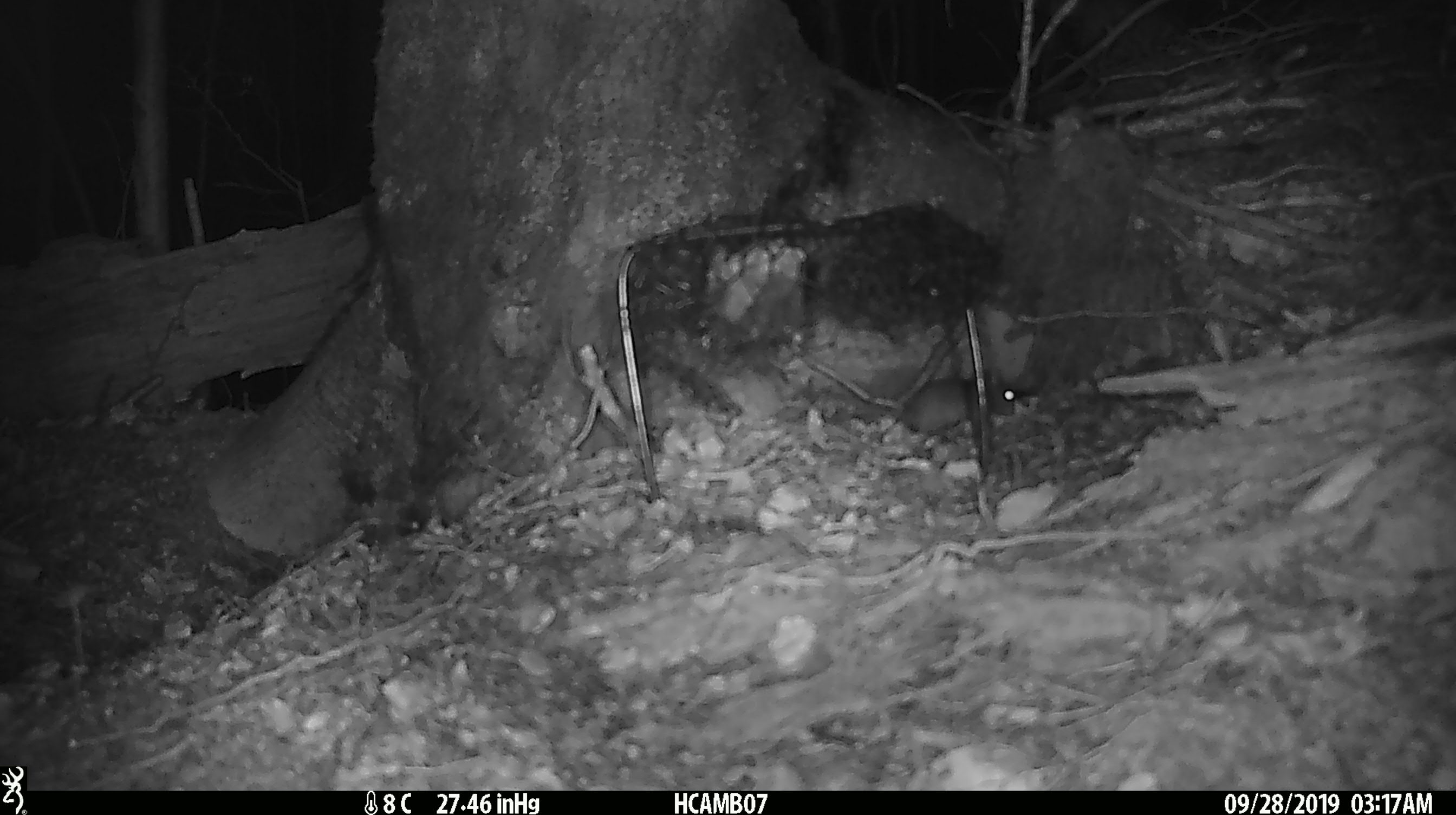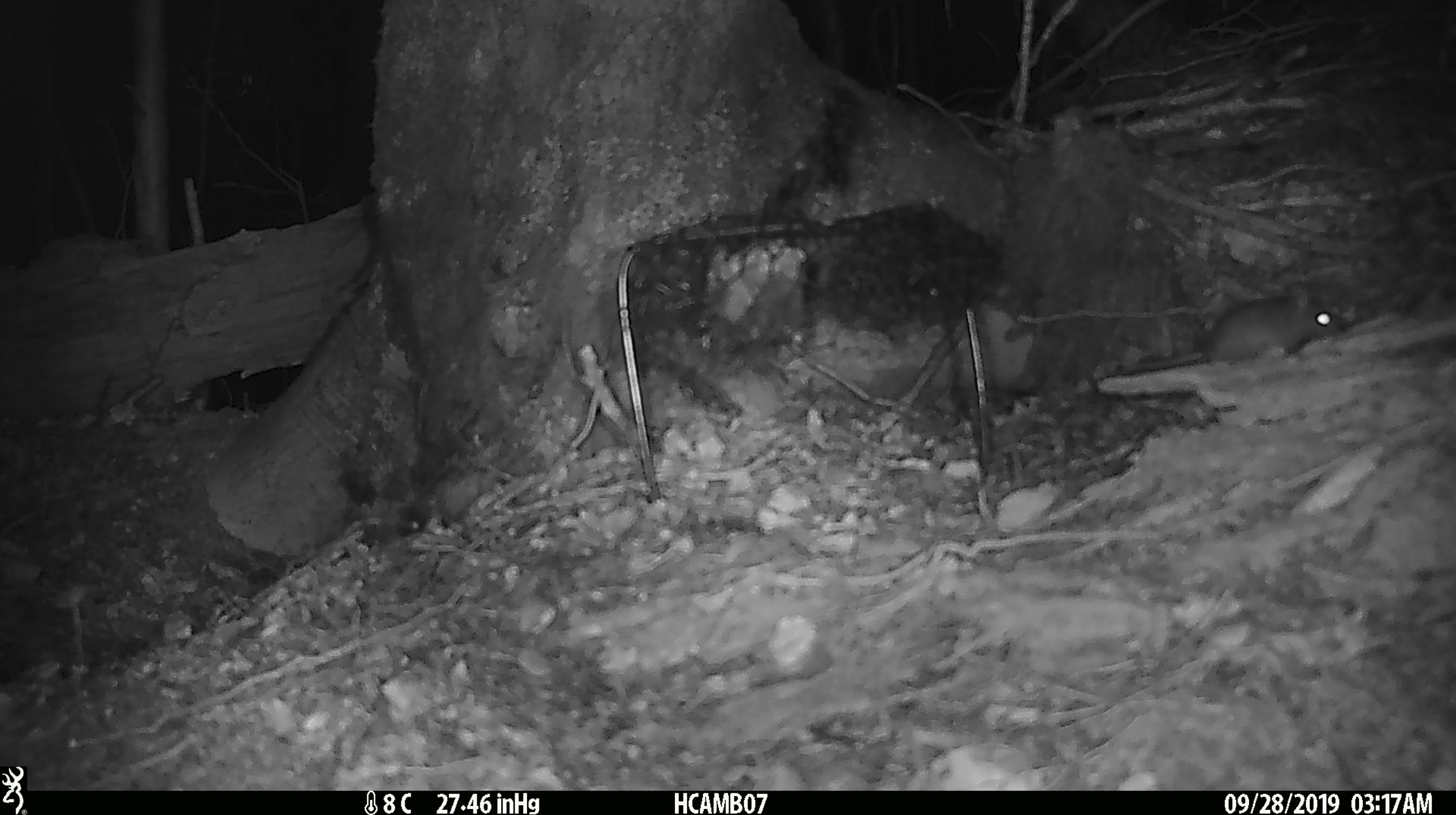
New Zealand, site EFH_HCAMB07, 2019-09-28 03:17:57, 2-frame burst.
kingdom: Animalia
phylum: Chordata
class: Mammalia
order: Rodentia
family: Muridae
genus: Mus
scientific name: Mus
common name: mouse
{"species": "mouse (Mus)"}